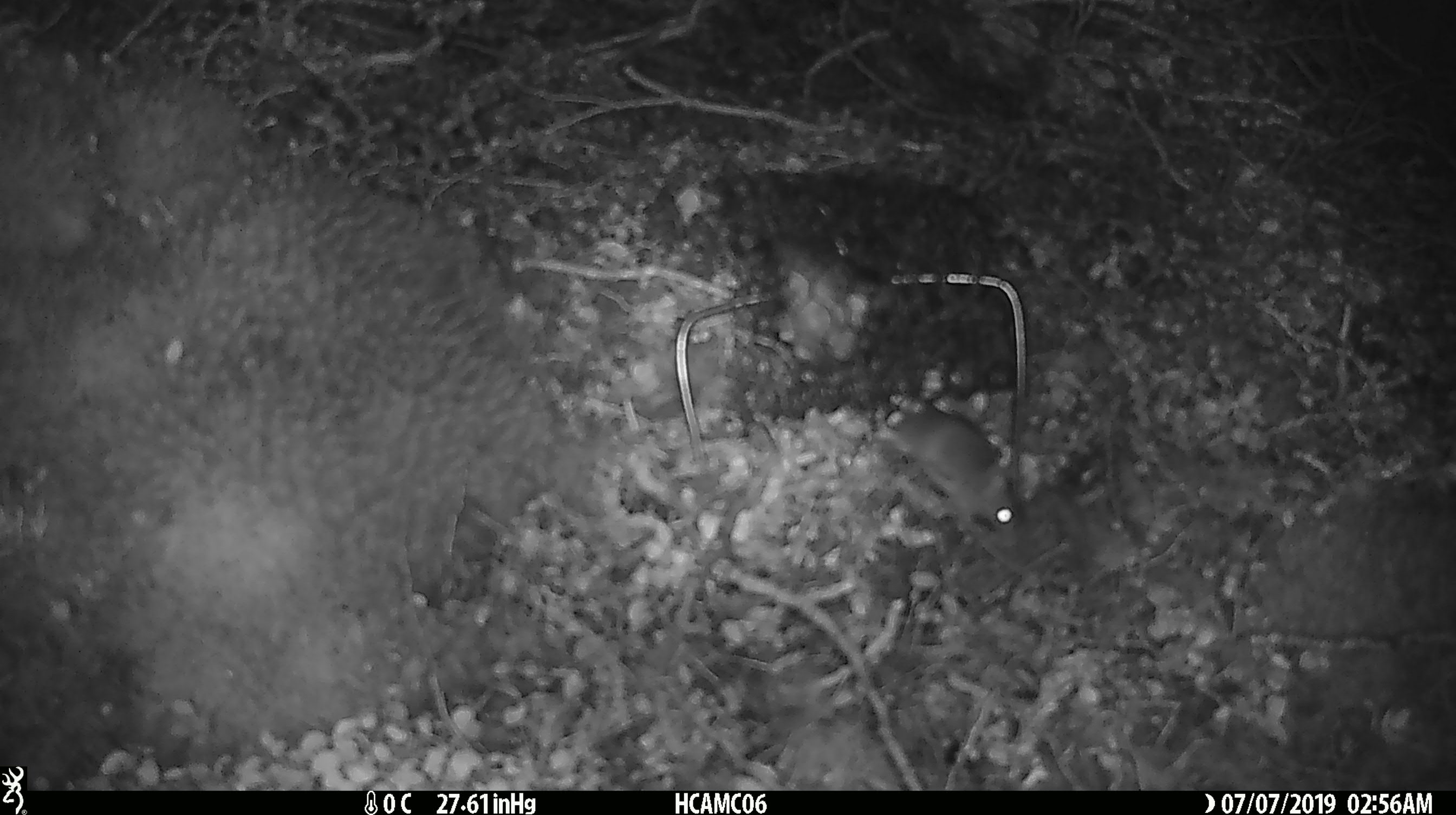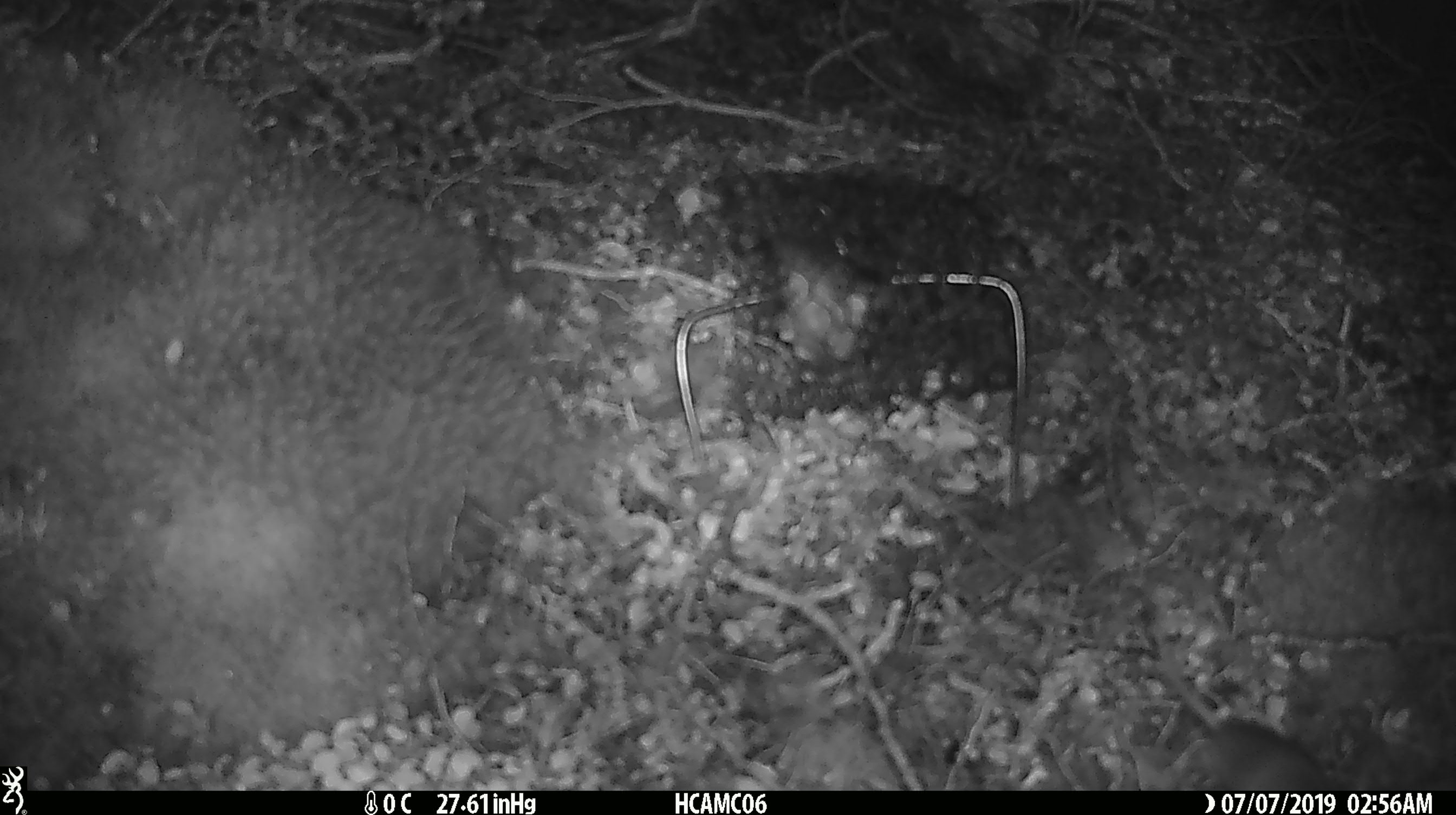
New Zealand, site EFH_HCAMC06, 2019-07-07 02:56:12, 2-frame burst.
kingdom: Animalia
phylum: Chordata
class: Mammalia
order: Rodentia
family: Muridae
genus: Mus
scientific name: Mus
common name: mouse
Mouse (Mus).